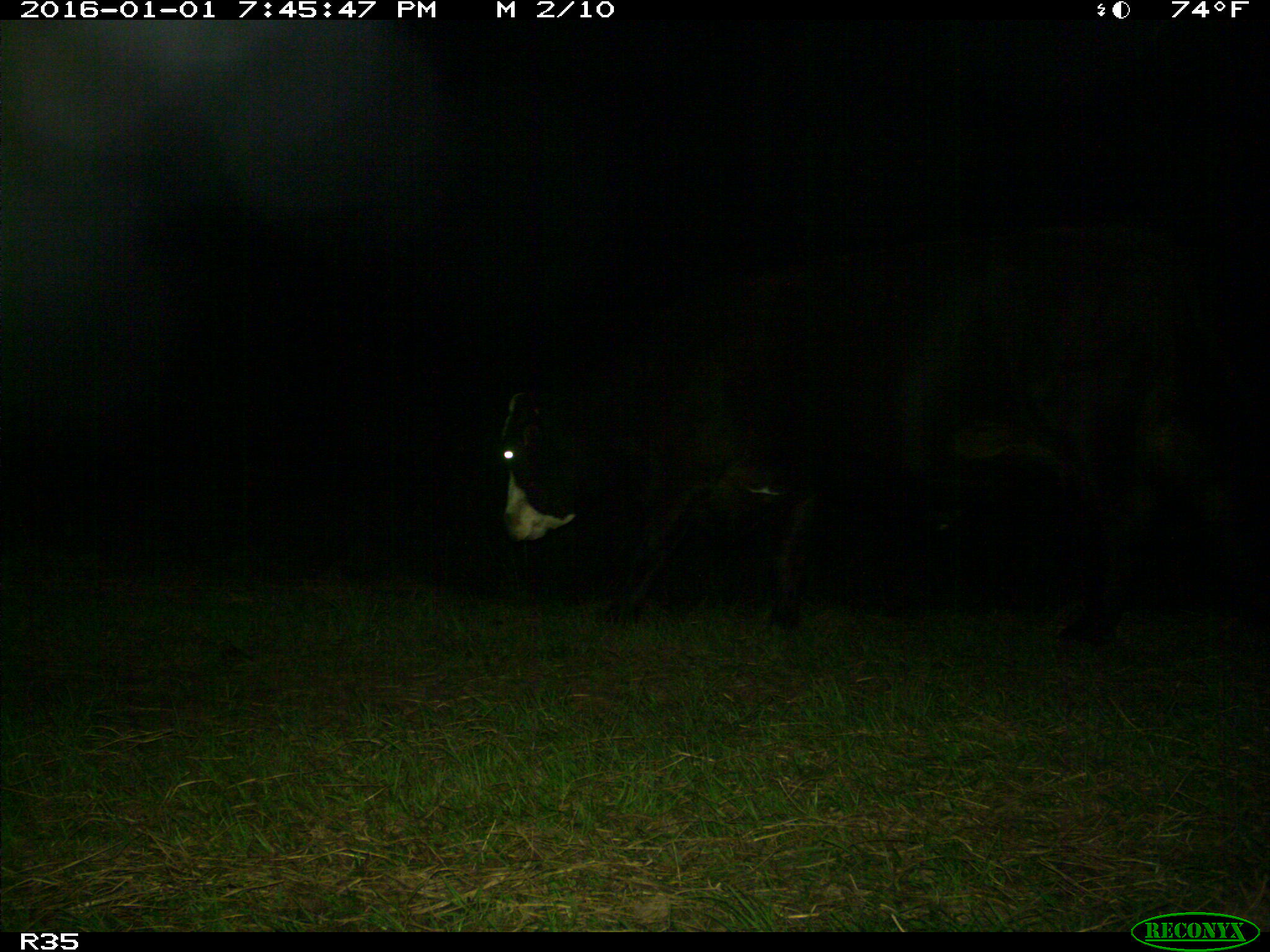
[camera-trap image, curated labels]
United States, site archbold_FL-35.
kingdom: Animalia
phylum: Chordata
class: Mammalia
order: Artiodactyla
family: Bovidae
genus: Bos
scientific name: Bos taurus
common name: domestic cow